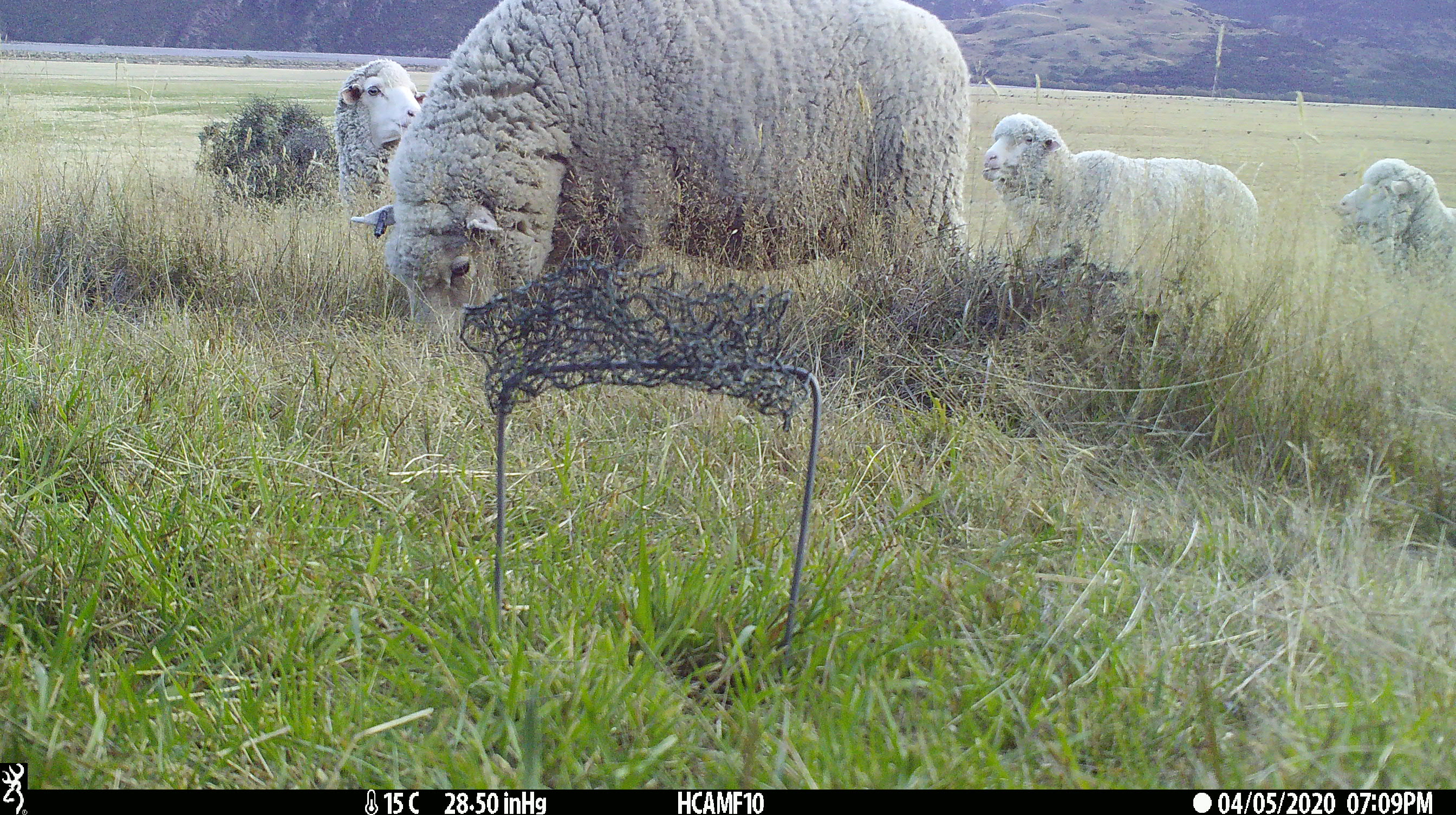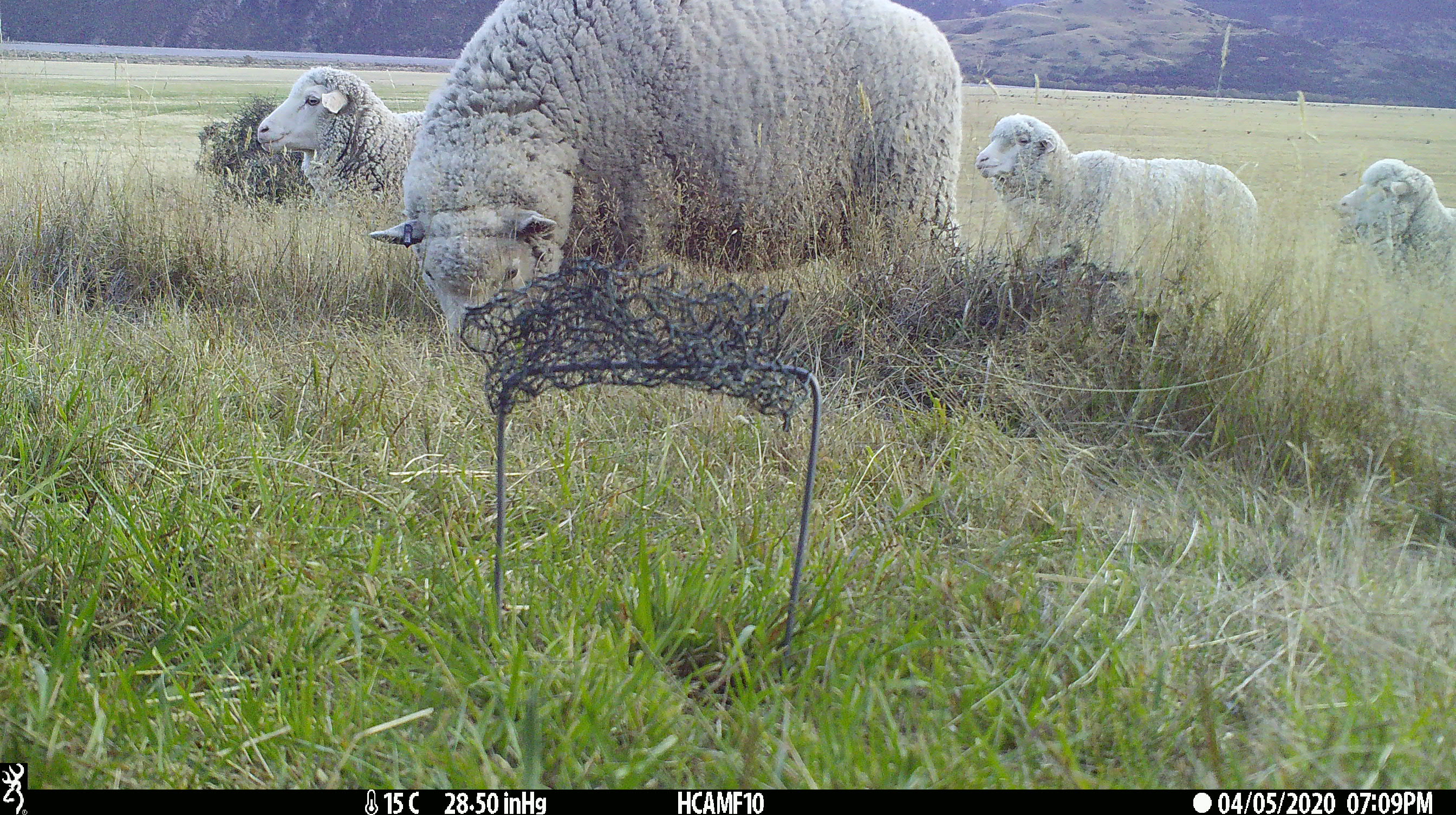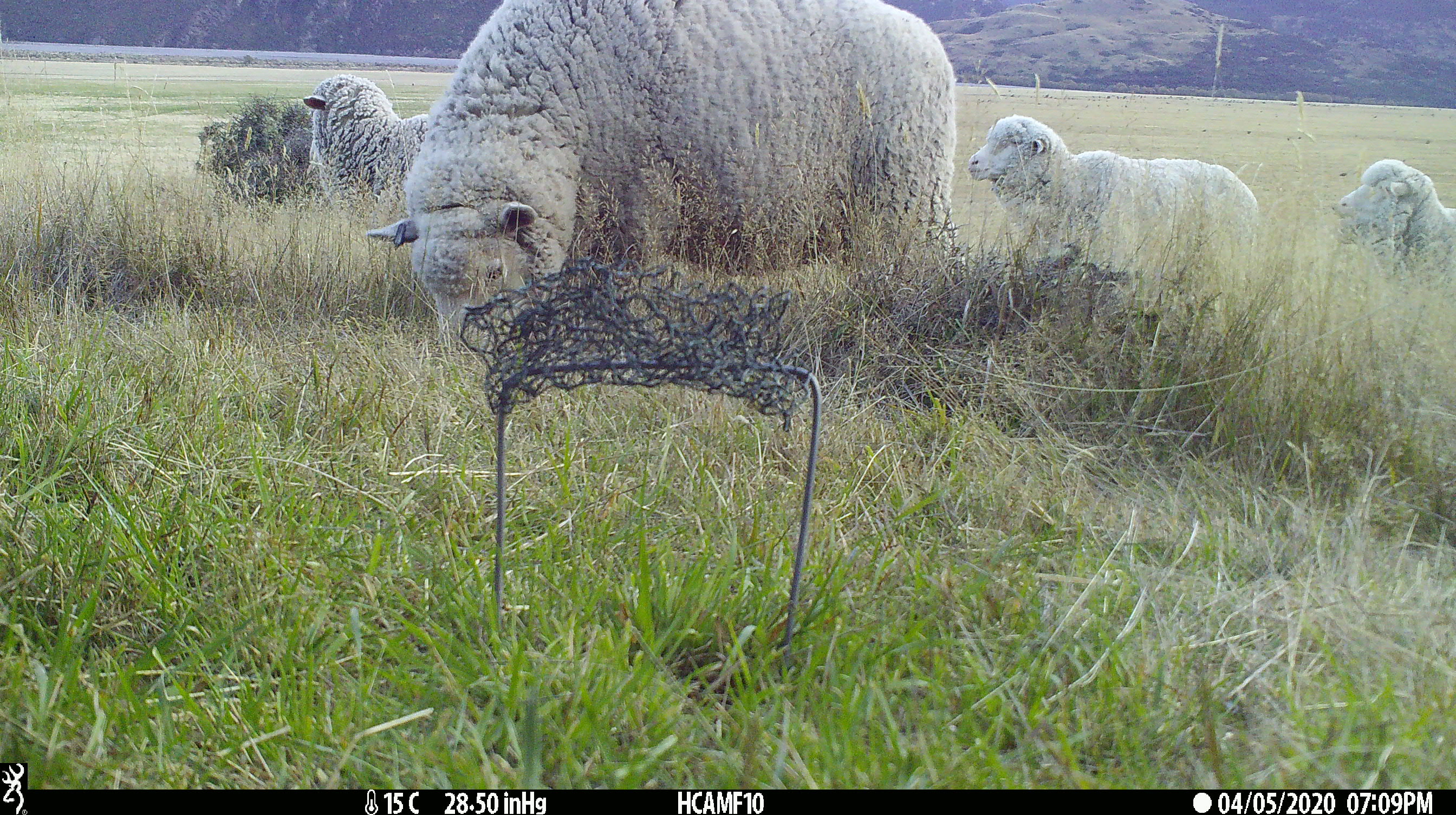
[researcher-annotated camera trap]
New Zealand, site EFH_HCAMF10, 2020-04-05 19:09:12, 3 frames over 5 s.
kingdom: Animalia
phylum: Chordata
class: Mammalia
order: Artiodactyla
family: Bovidae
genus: Ovis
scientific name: Ovis aries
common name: domestic sheep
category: sheep